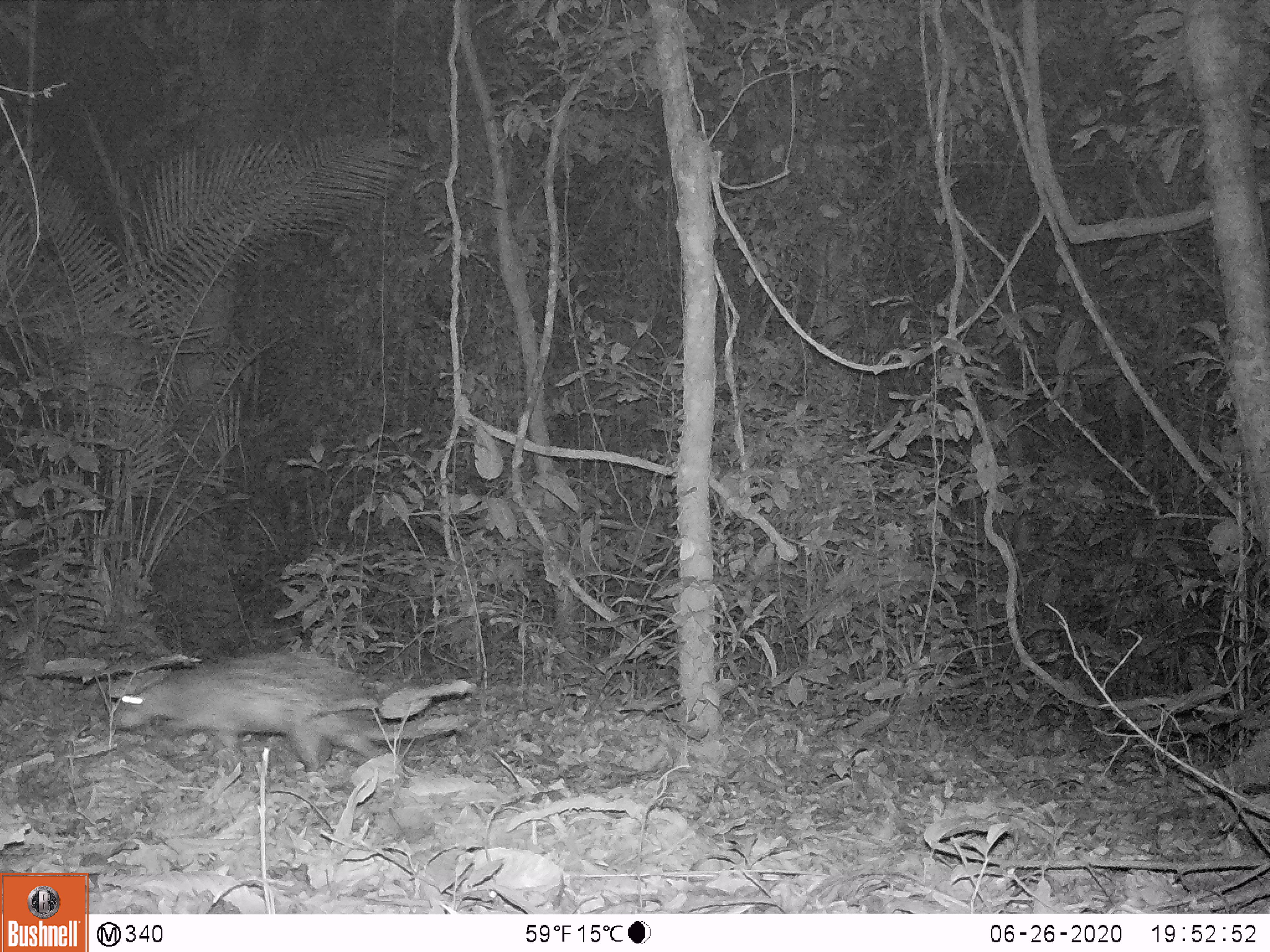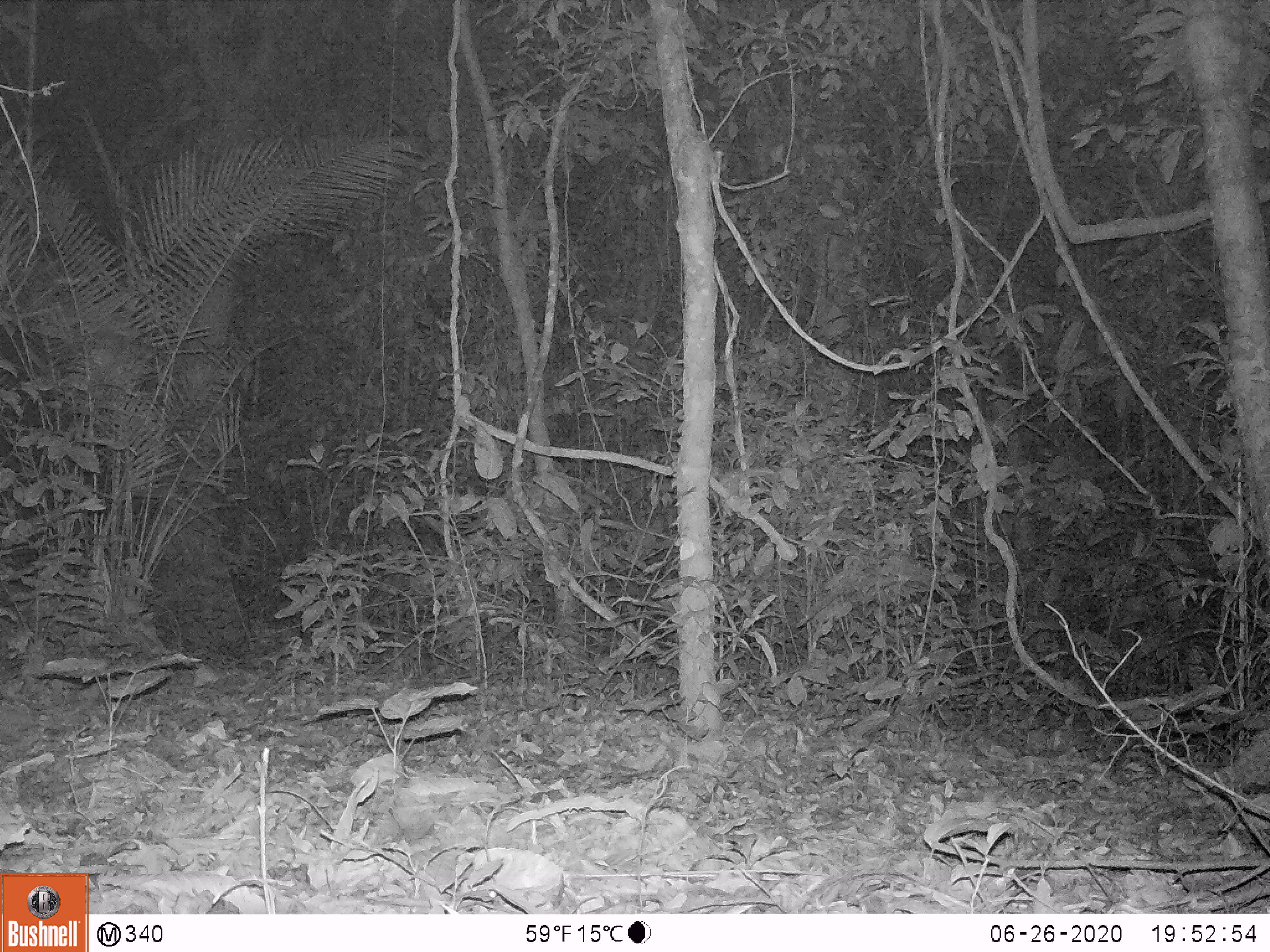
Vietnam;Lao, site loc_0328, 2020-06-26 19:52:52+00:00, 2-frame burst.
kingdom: Animalia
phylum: Chordata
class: Mammalia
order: Rodentia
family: Hystricidae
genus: Atherurus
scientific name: Atherurus macrourus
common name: asiatic brush-tailed porcupine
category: asiatic brush tailed porcupine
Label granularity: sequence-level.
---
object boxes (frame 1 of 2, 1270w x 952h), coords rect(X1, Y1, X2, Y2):
asiatic brush tailed porcupine: rect(103, 648, 391, 772)